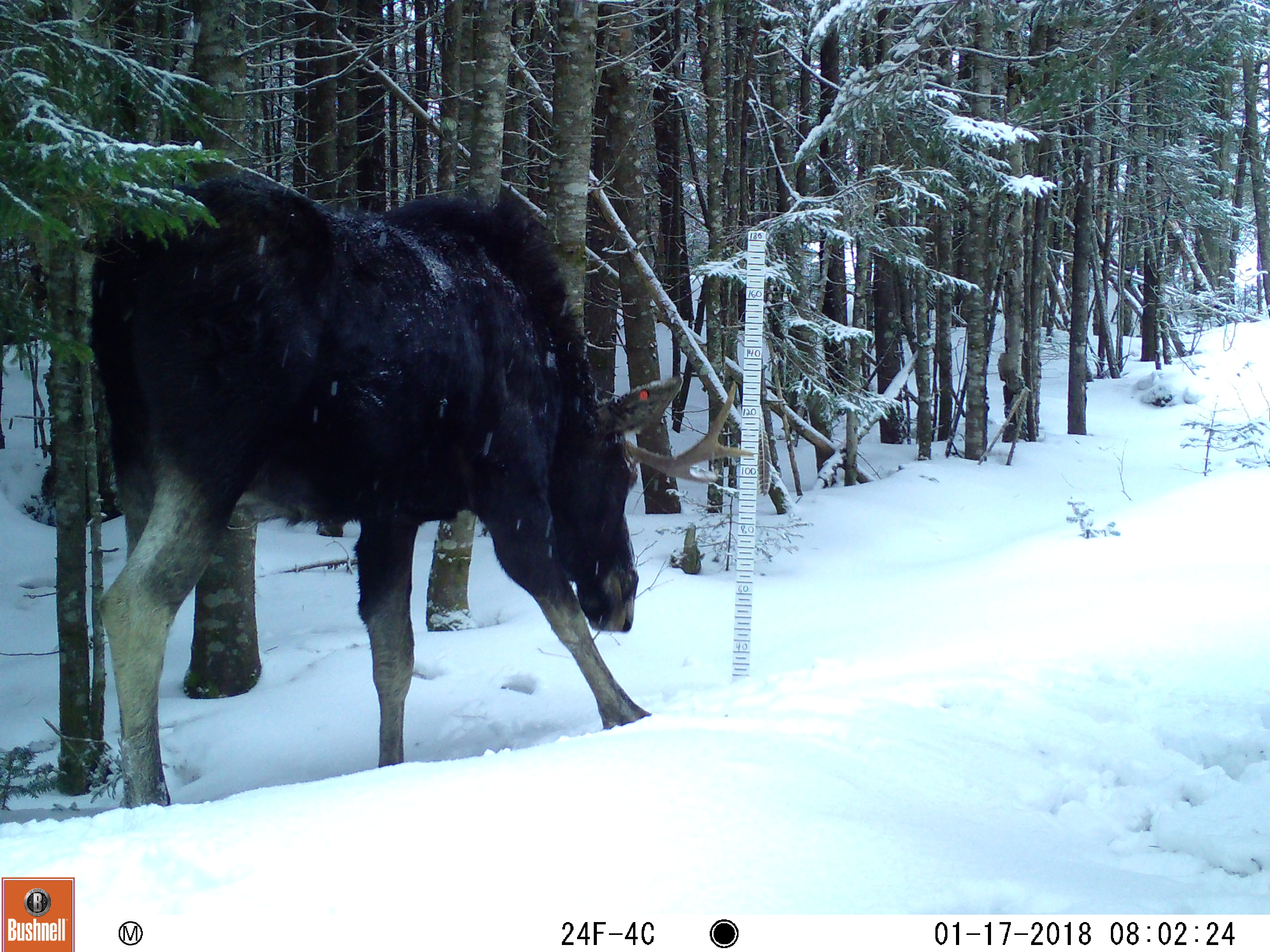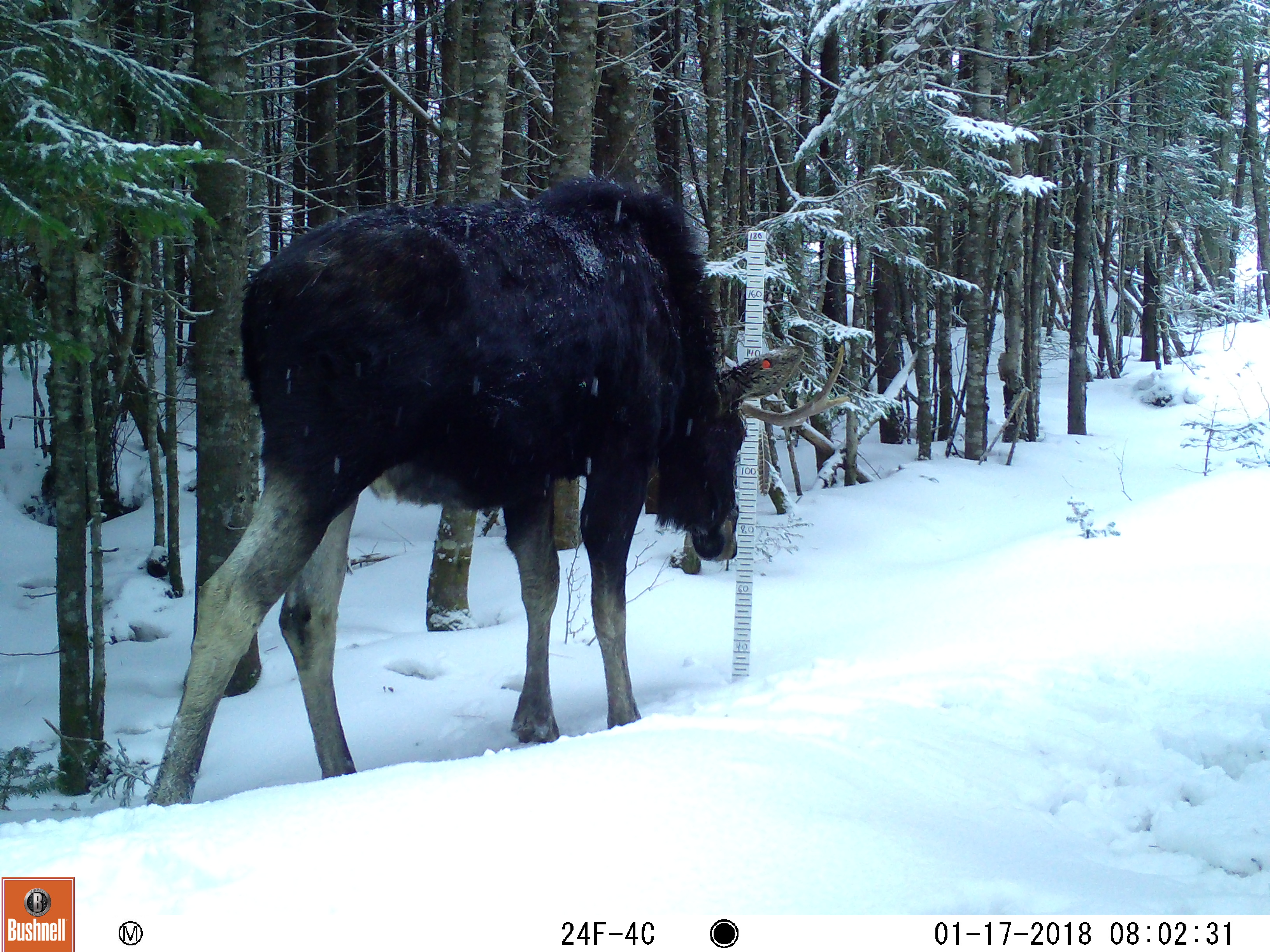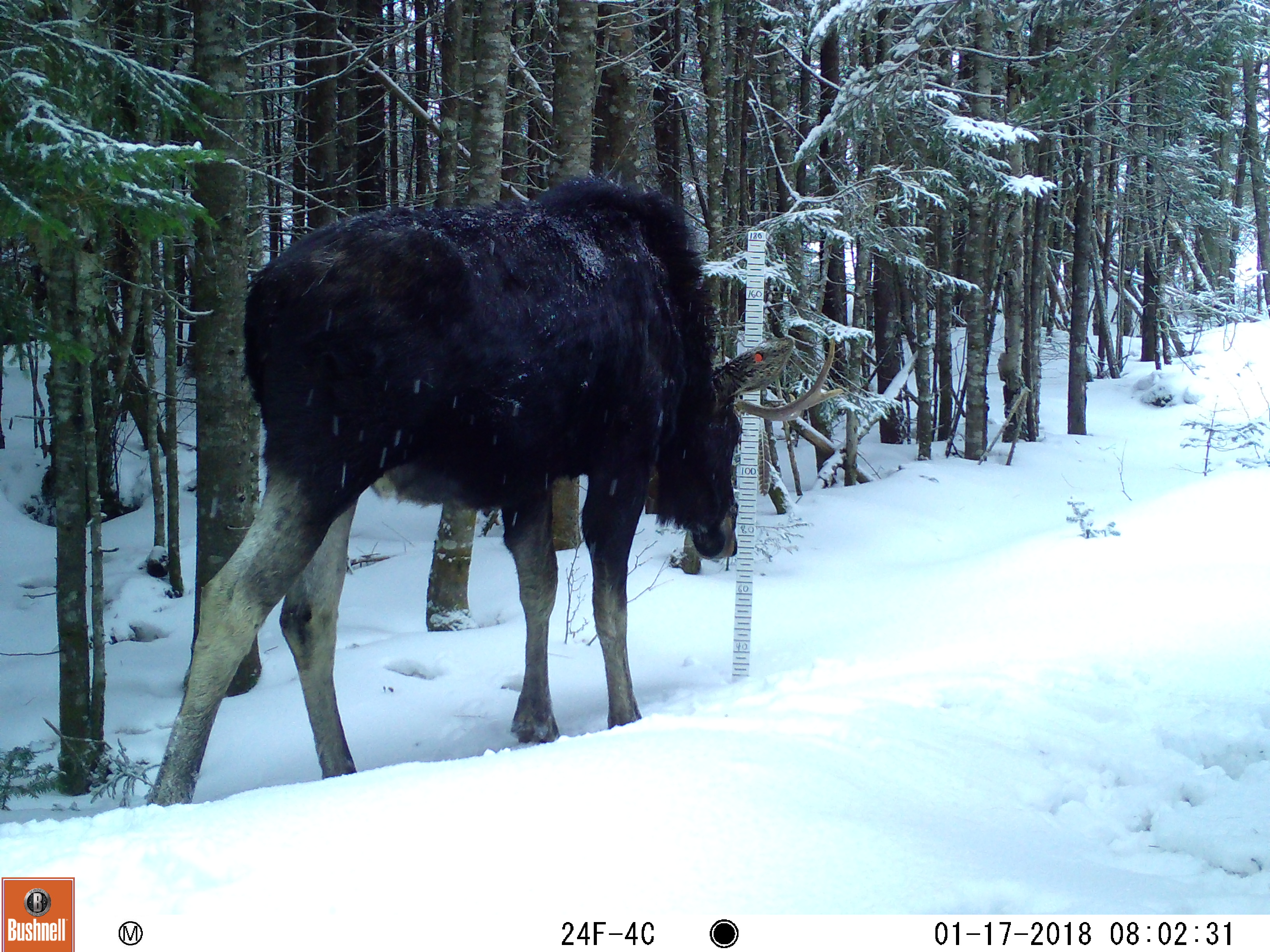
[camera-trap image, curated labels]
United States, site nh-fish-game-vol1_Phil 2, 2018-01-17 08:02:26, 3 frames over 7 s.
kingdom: Animalia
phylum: Chordata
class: Mammalia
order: Artiodactyla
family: Cervidae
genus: Alces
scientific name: Alces alces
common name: moose